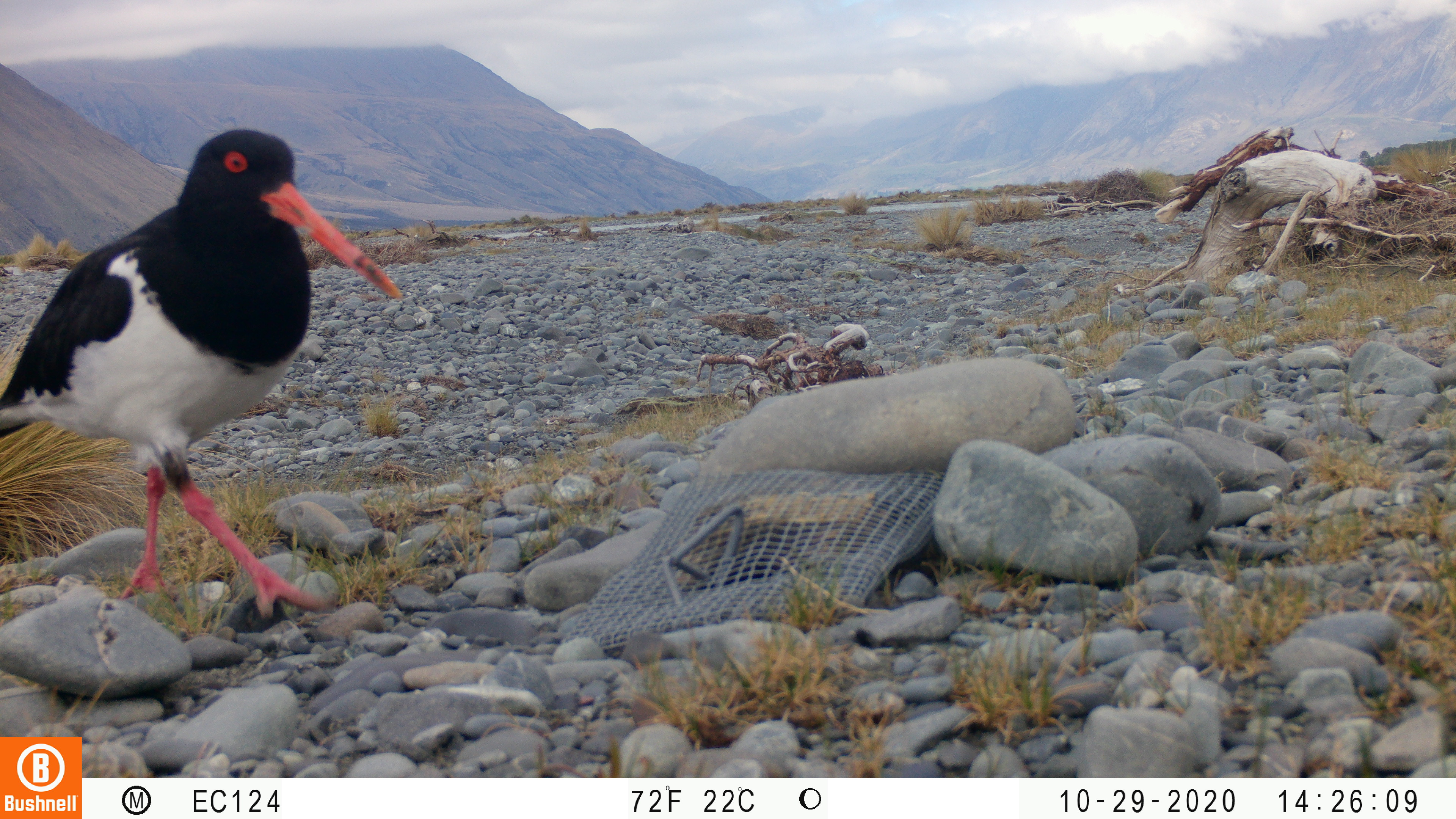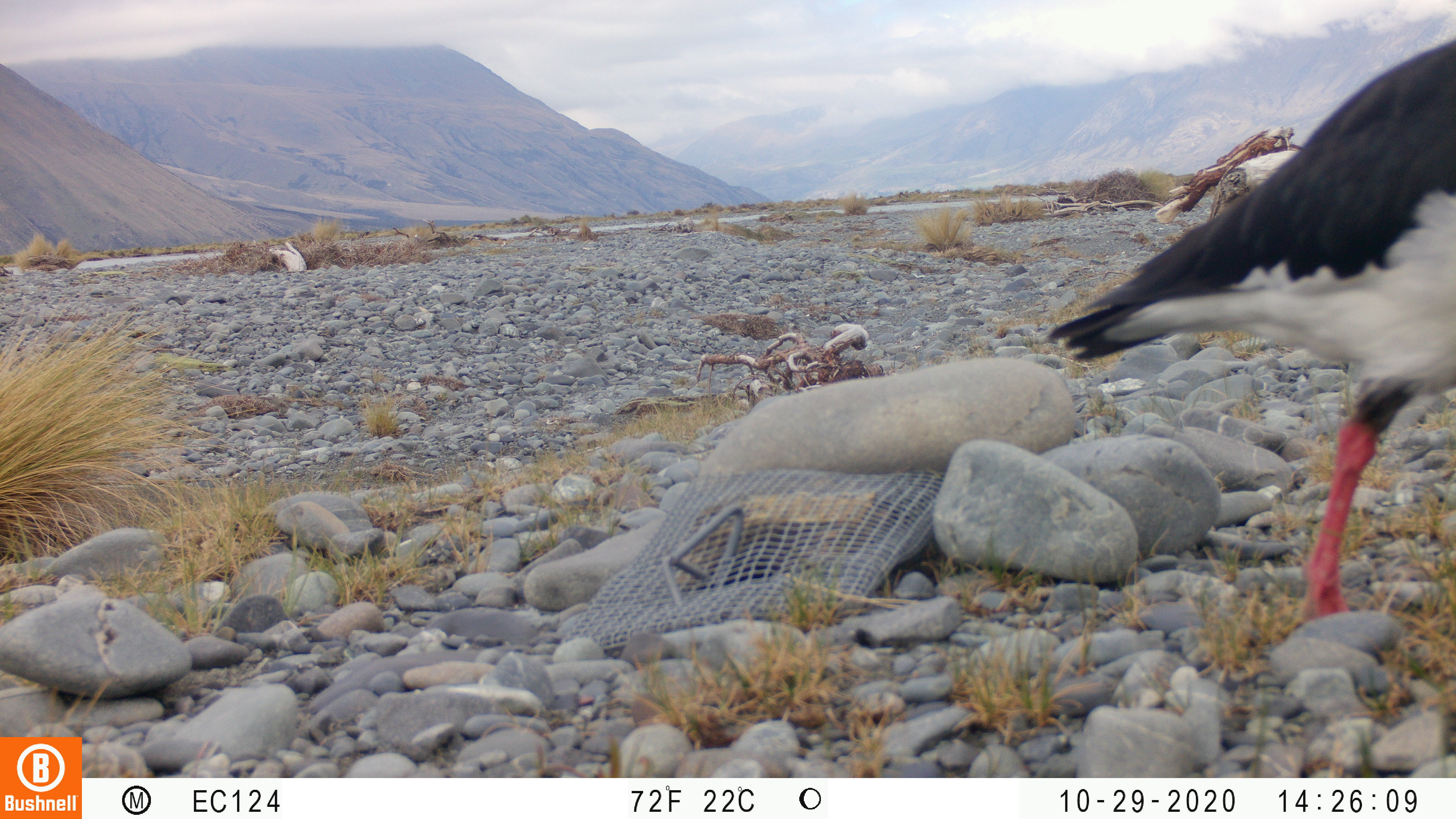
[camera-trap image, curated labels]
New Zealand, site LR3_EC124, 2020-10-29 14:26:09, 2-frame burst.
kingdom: Animalia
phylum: Chordata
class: Aves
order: Charadriiformes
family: Haematopodidae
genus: Haematopus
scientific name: Haematopus unicolor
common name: variable oystercatcher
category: oystercatcher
Oystercatcher (variable oystercatcher) (Haematopus unicolor).